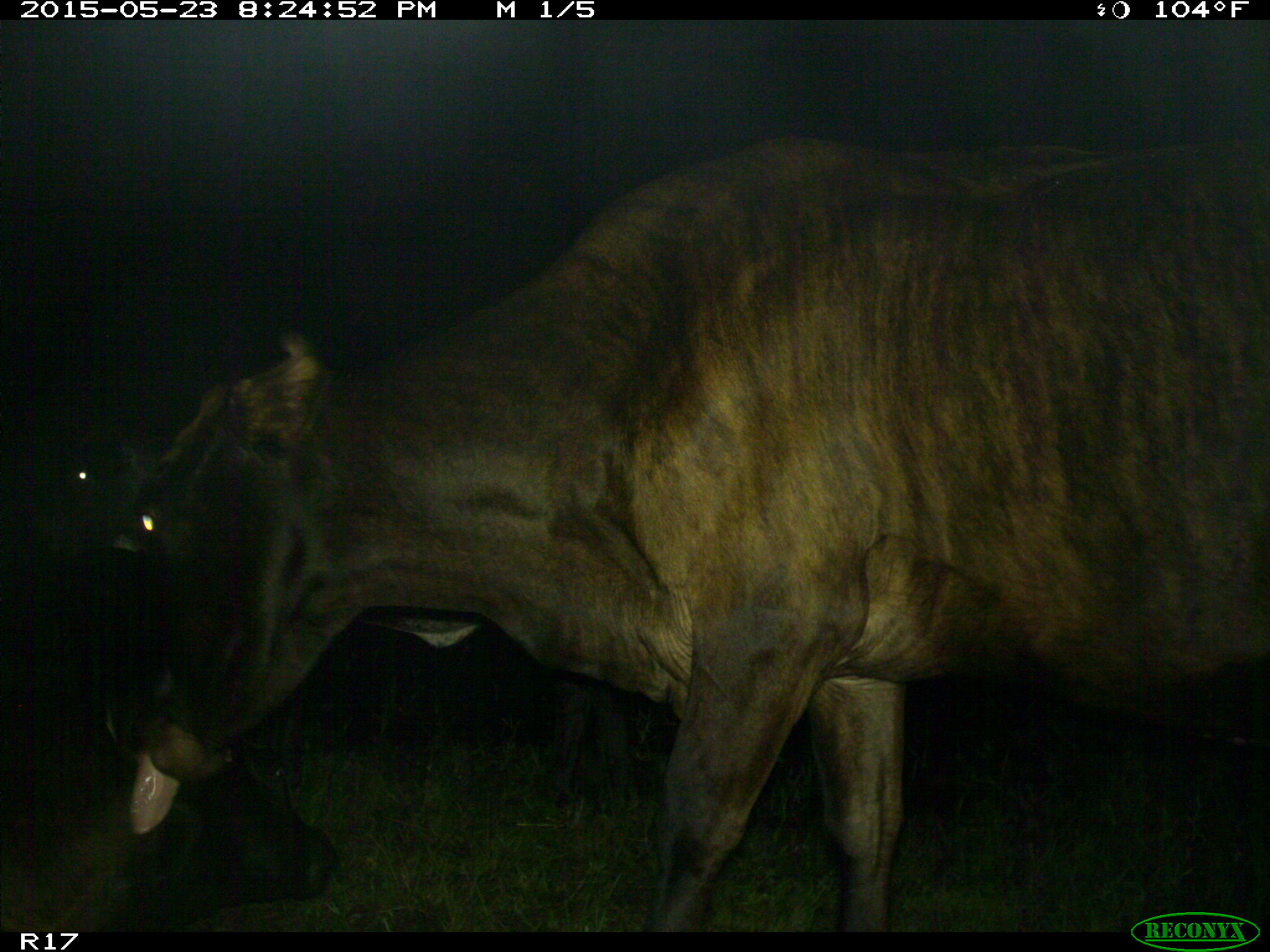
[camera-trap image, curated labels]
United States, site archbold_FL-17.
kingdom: Animalia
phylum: Chordata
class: Mammalia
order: Artiodactyla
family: Bovidae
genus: Bos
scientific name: Bos taurus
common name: domestic cow